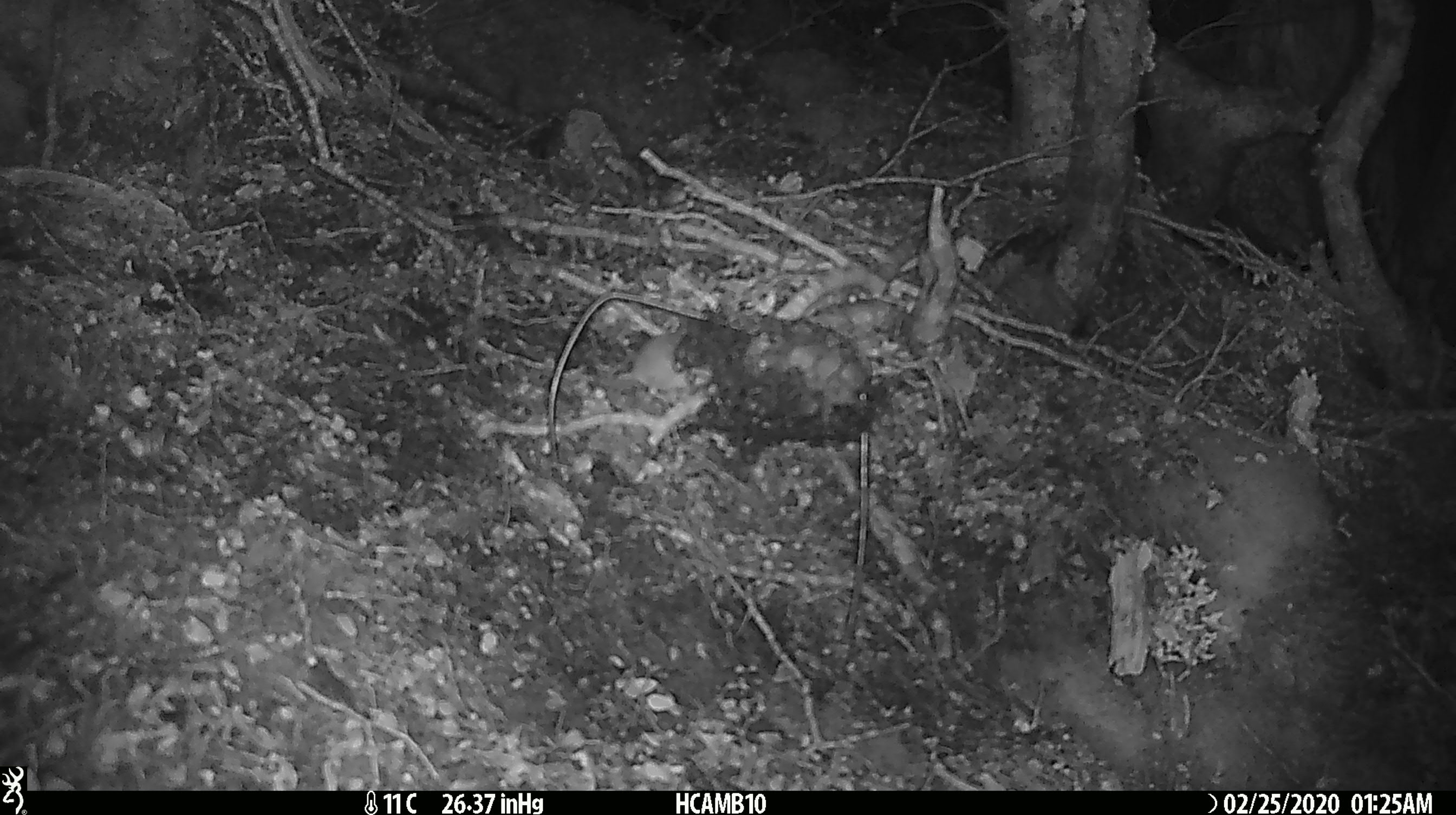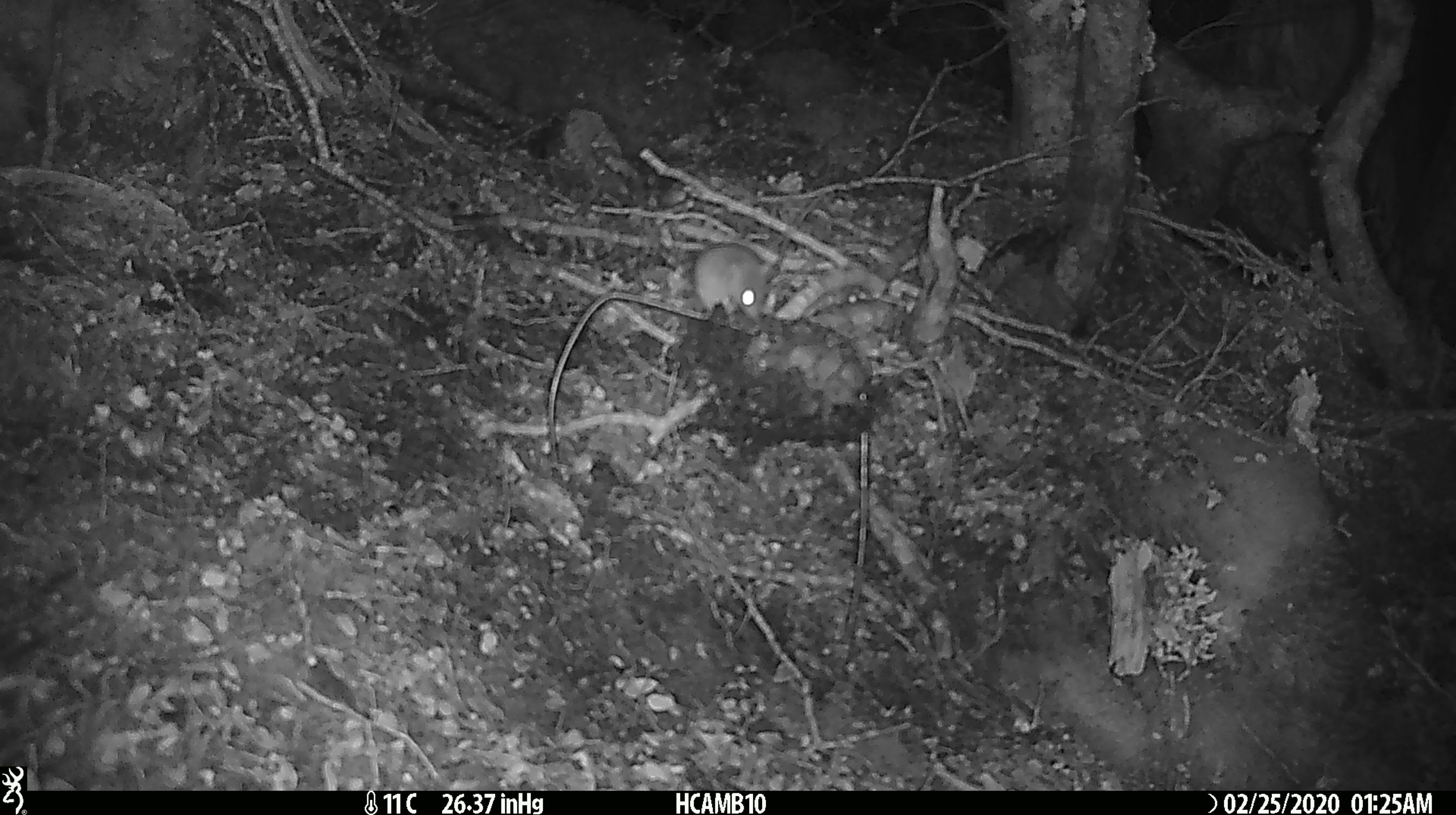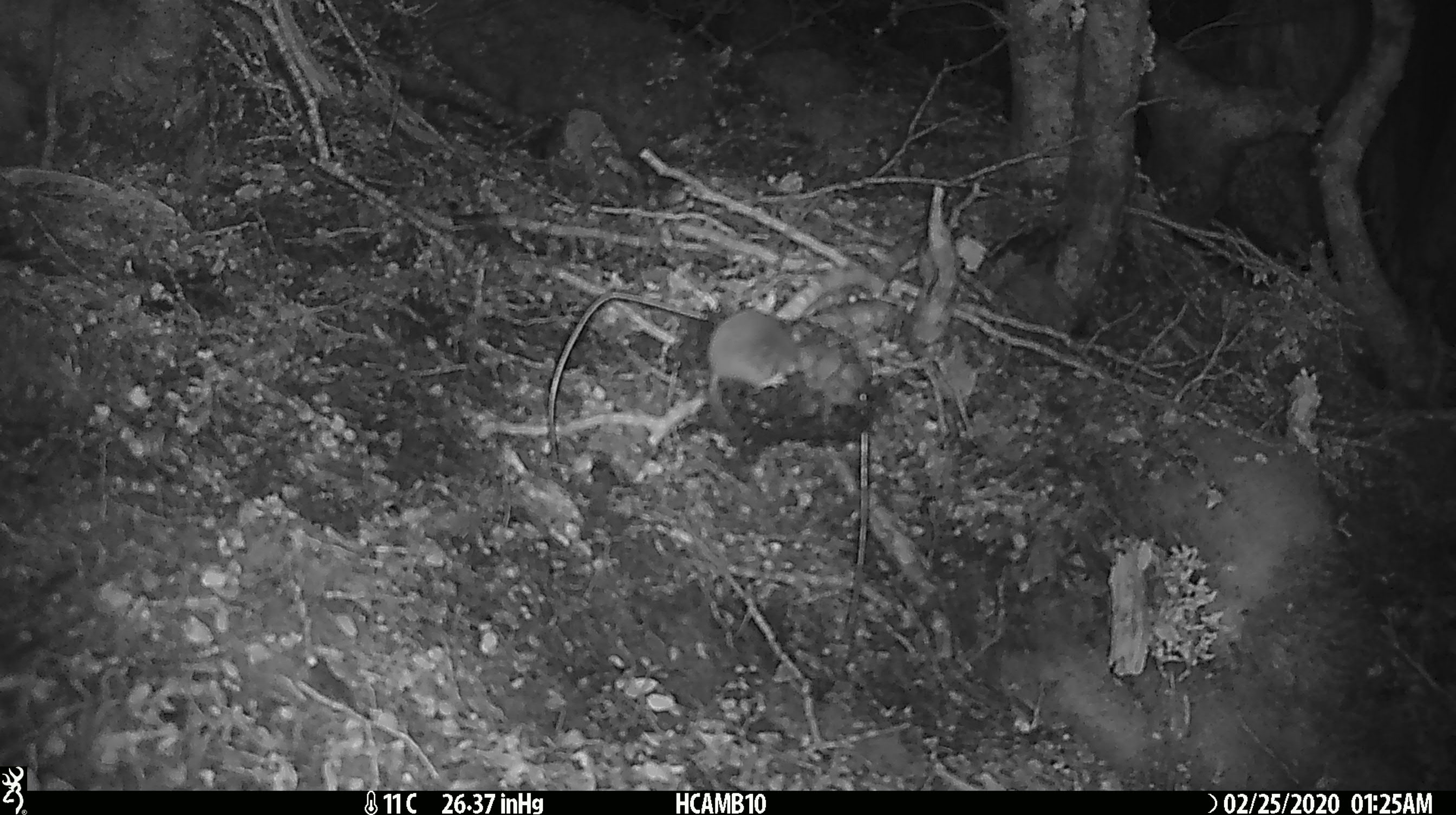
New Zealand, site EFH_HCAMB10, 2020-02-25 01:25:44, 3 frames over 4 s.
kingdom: Animalia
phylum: Chordata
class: Mammalia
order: Rodentia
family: Muridae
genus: Mus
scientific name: Mus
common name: mouse